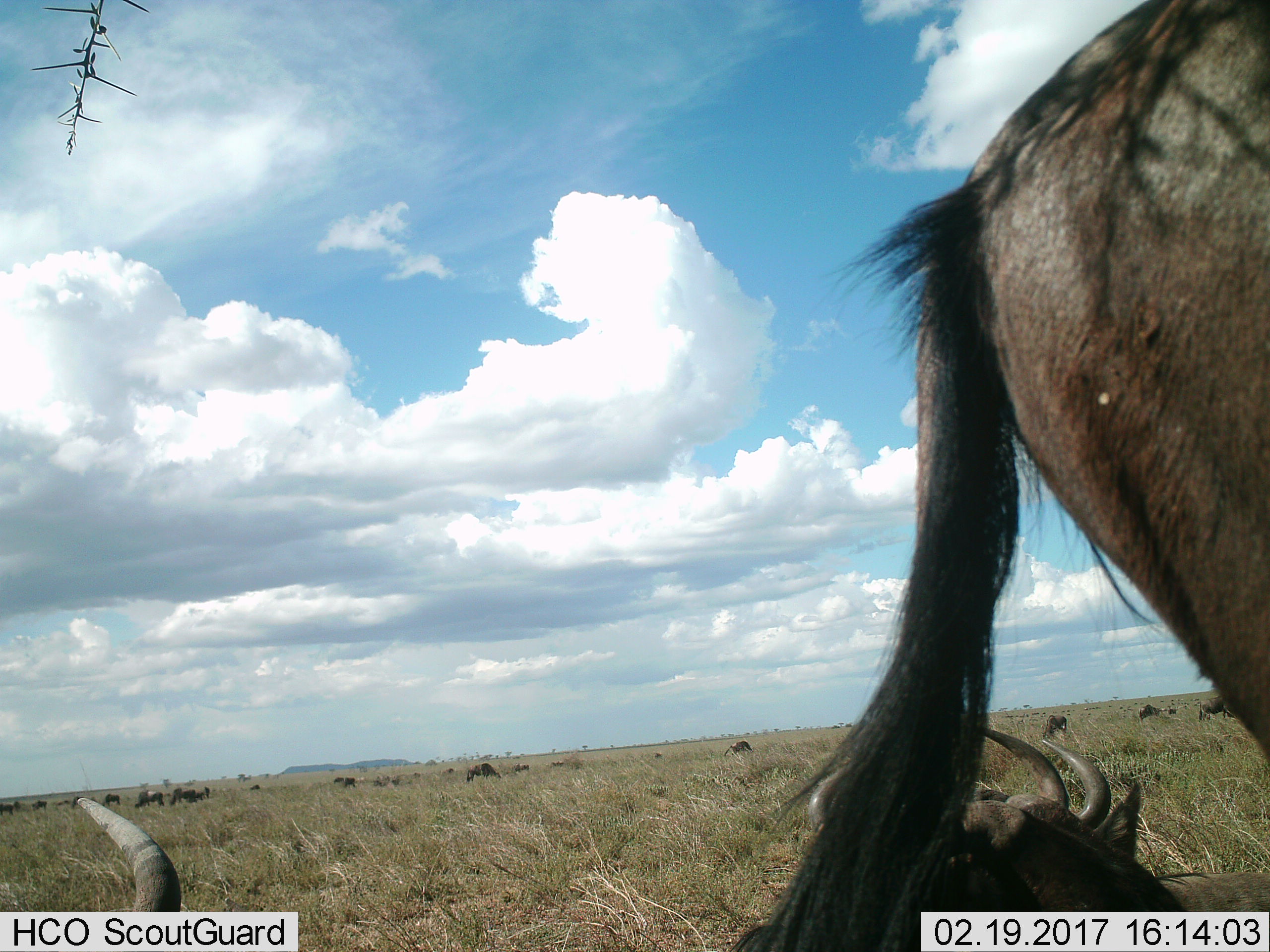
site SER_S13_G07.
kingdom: Animalia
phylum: Chordata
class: Mammalia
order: Artiodactyla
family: Bovidae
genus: Connochaetes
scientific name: Connochaetes taurinus taurinus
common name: blue wildebeest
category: wildebeestblue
Wildebeestblue (blue wildebeest) (Connochaetes taurinus taurinus), count 11-50. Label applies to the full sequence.